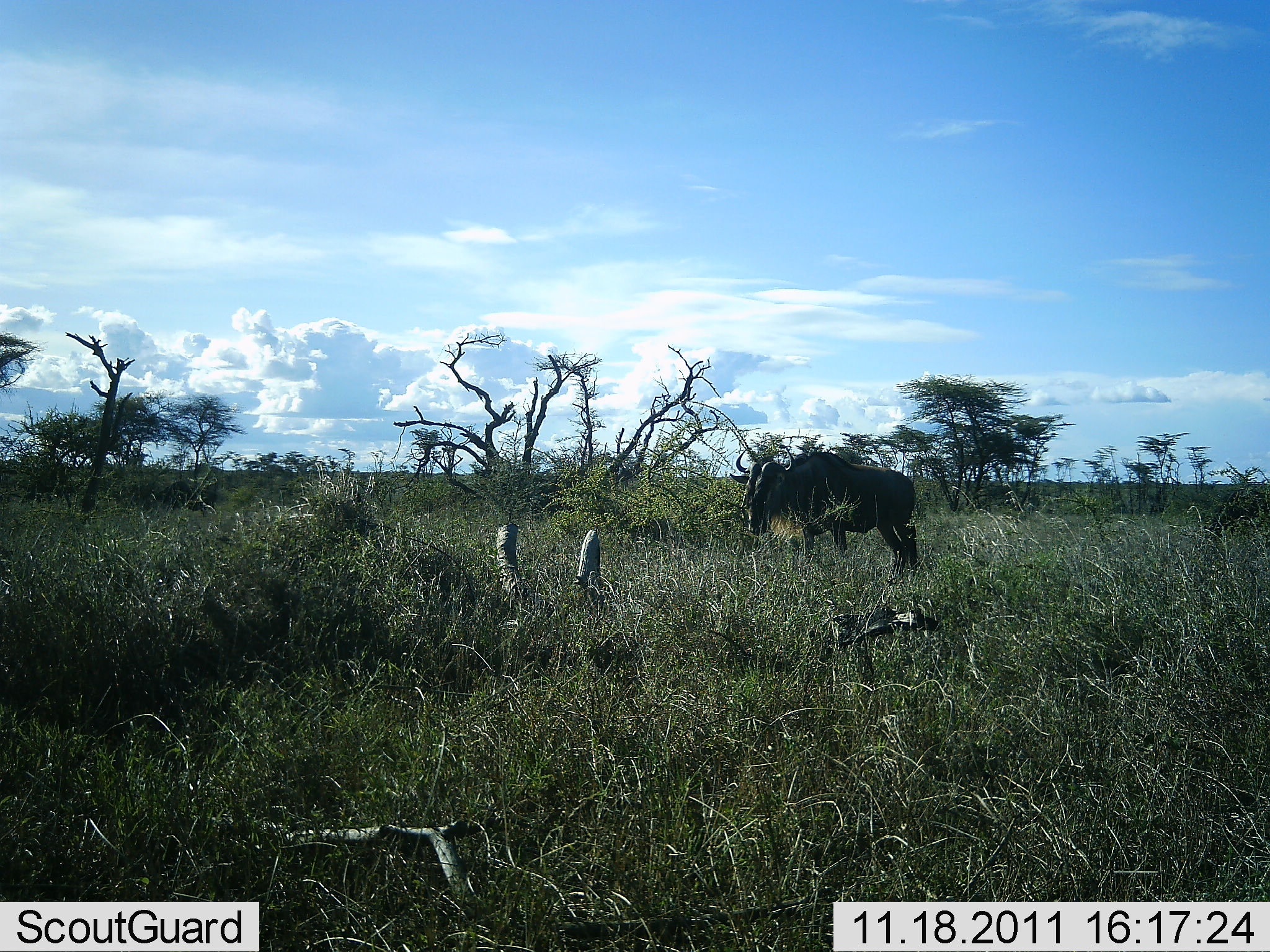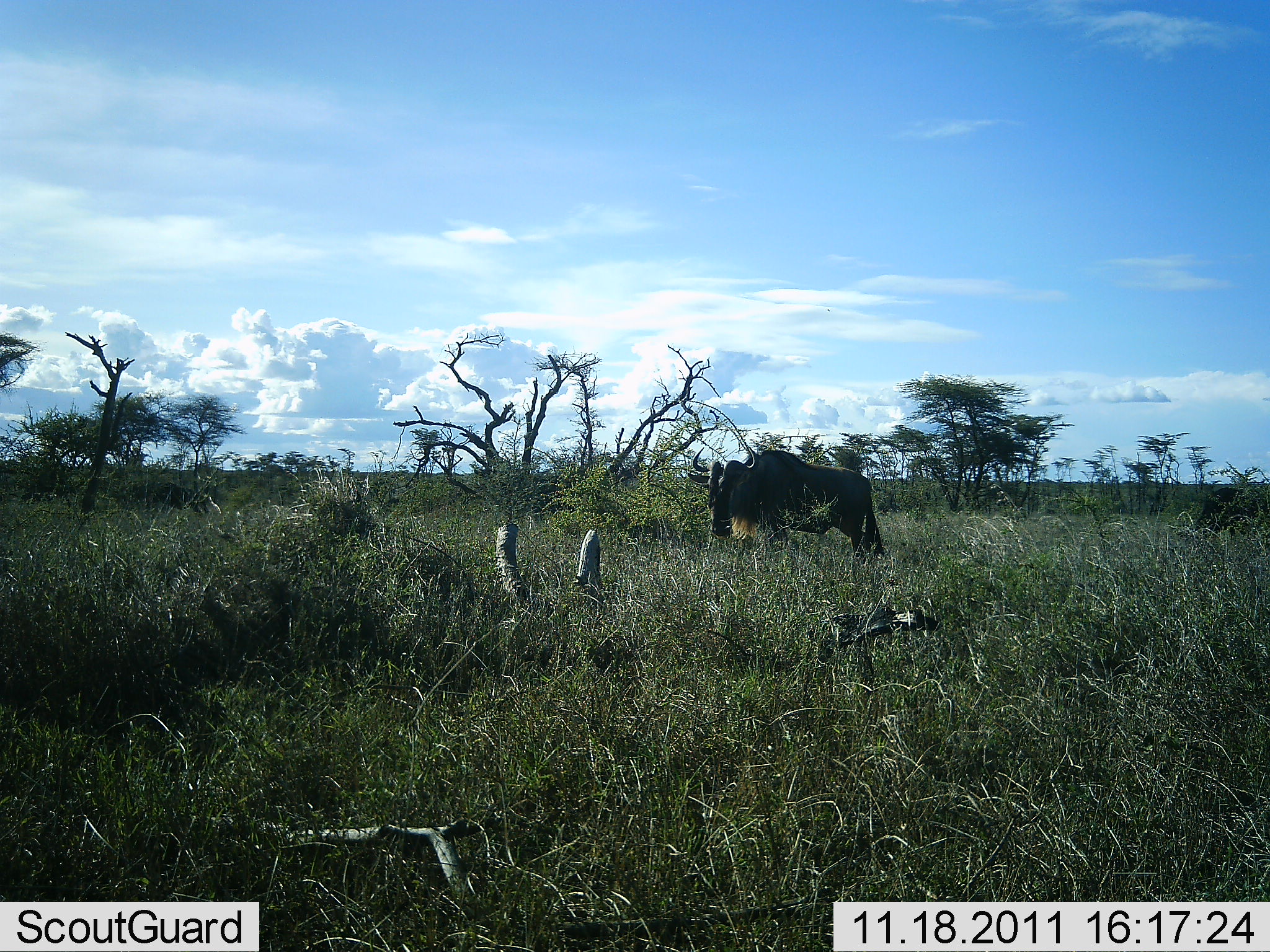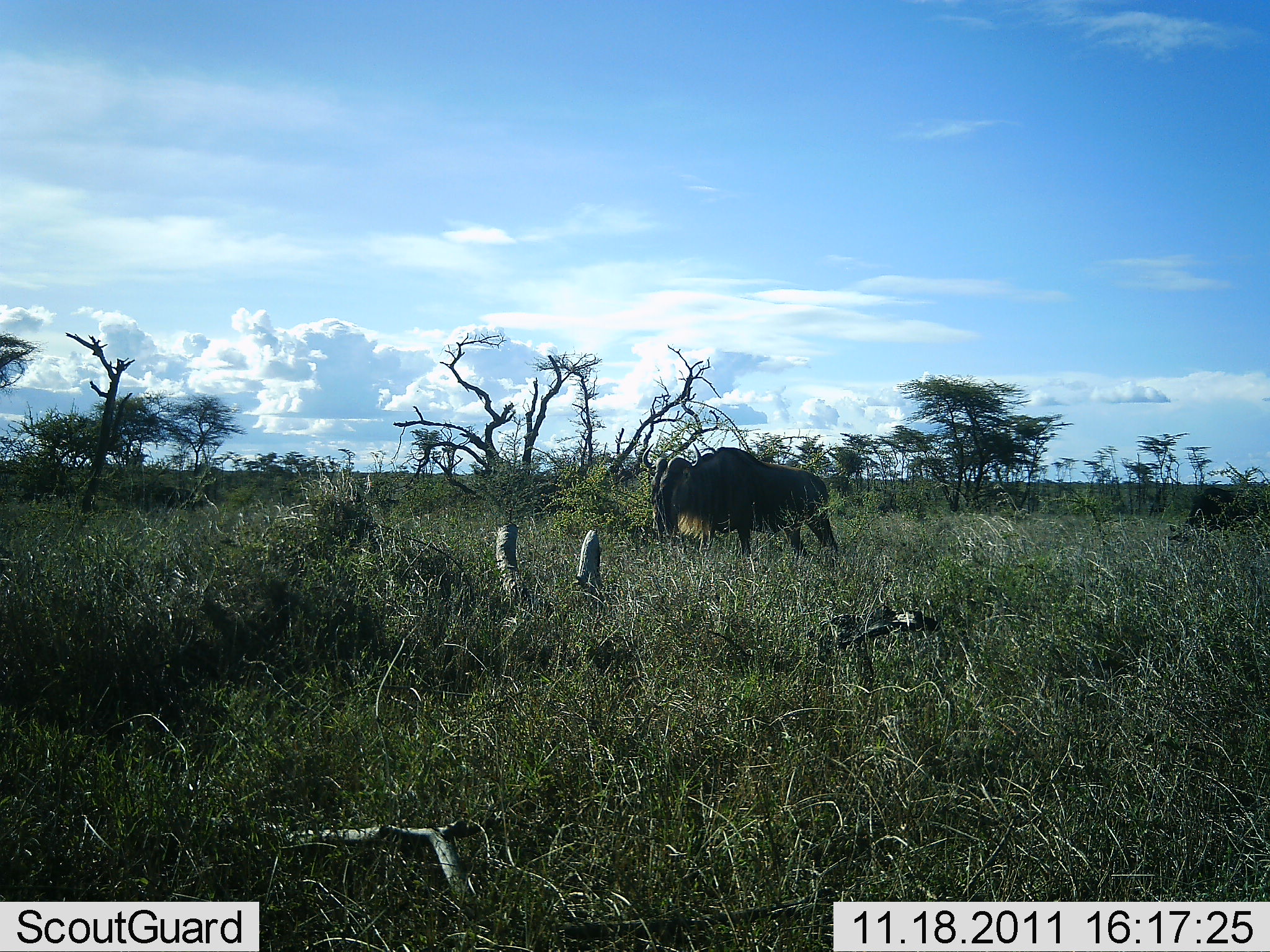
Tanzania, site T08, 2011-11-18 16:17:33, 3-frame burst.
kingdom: Animalia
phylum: Chordata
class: Mammalia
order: Artiodactyla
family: Bovidae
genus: Connochaetes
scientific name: Connochaetes taurinus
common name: blue wildebeest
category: wildebeest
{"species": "wildebeest (blue wildebeest) (Connochaetes taurinus)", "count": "2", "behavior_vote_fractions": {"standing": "20%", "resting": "0%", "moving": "87%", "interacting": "0%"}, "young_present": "0%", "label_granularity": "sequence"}